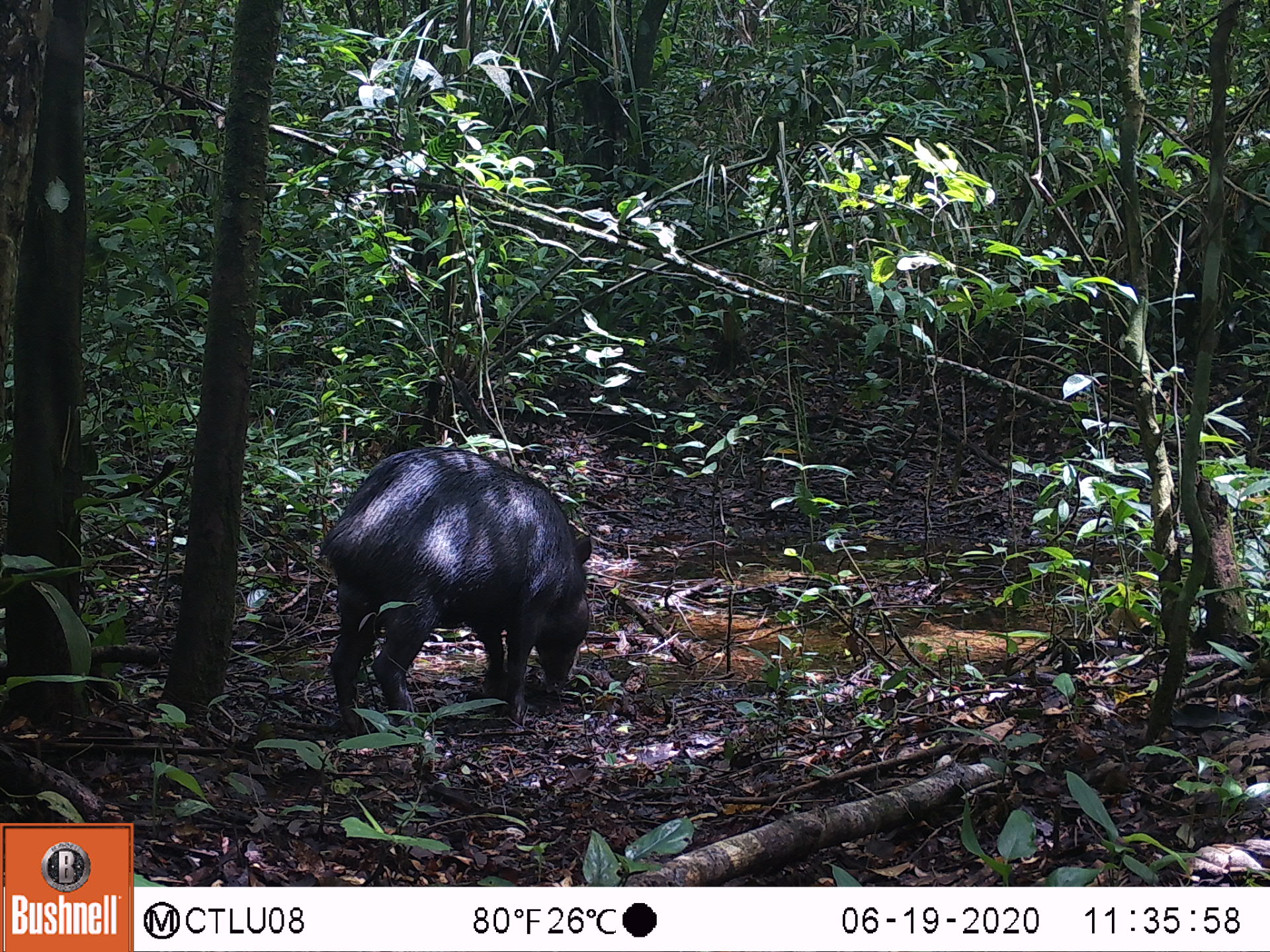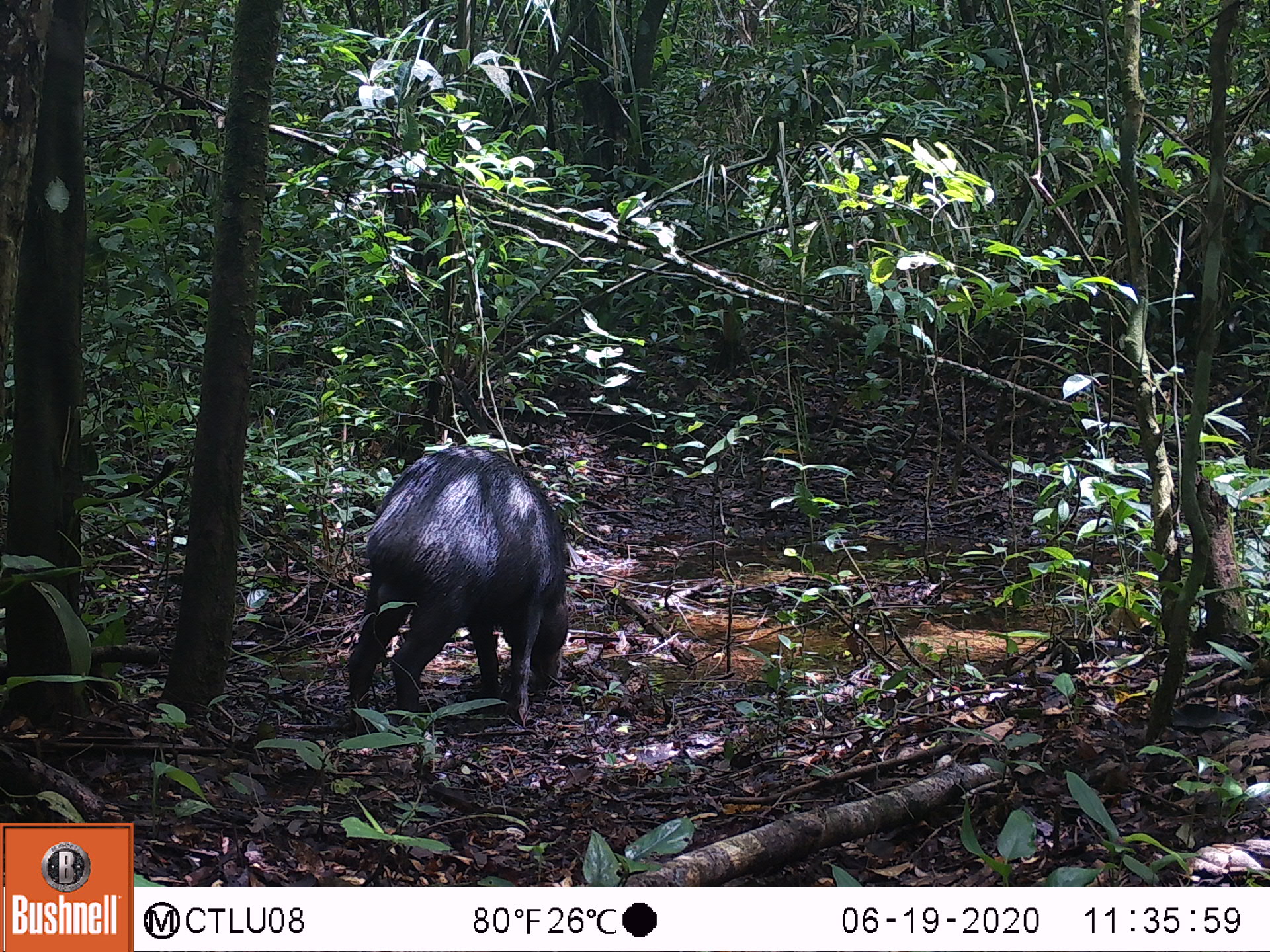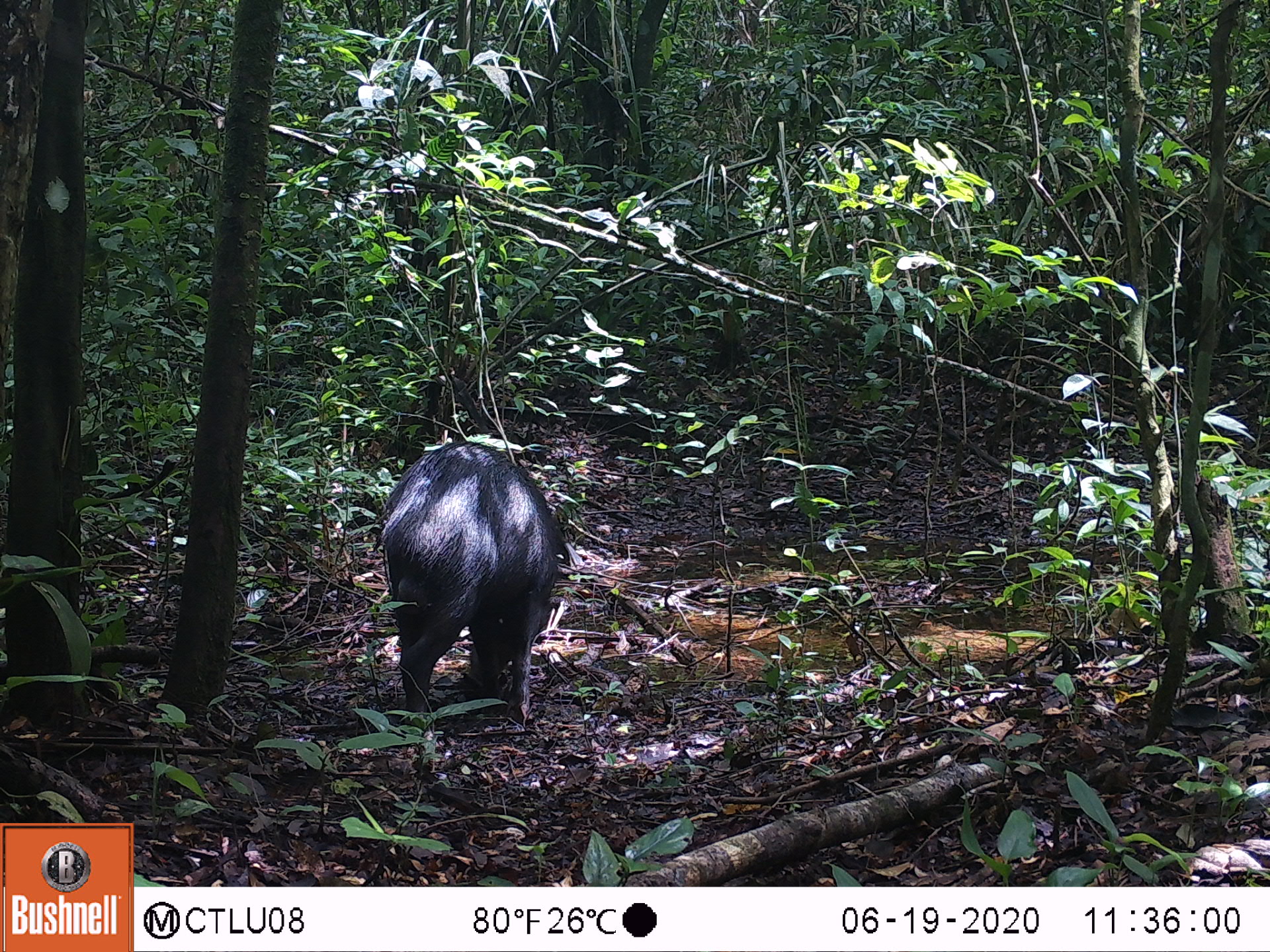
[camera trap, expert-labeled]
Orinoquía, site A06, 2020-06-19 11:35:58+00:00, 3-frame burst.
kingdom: Animalia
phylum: Chordata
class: Mammalia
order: Artiodactyla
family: Tayassuidae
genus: Tayassu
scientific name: Tayassu pecari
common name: white-lipped peccary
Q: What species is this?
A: White-lipped peccary (Tayassu pecari).